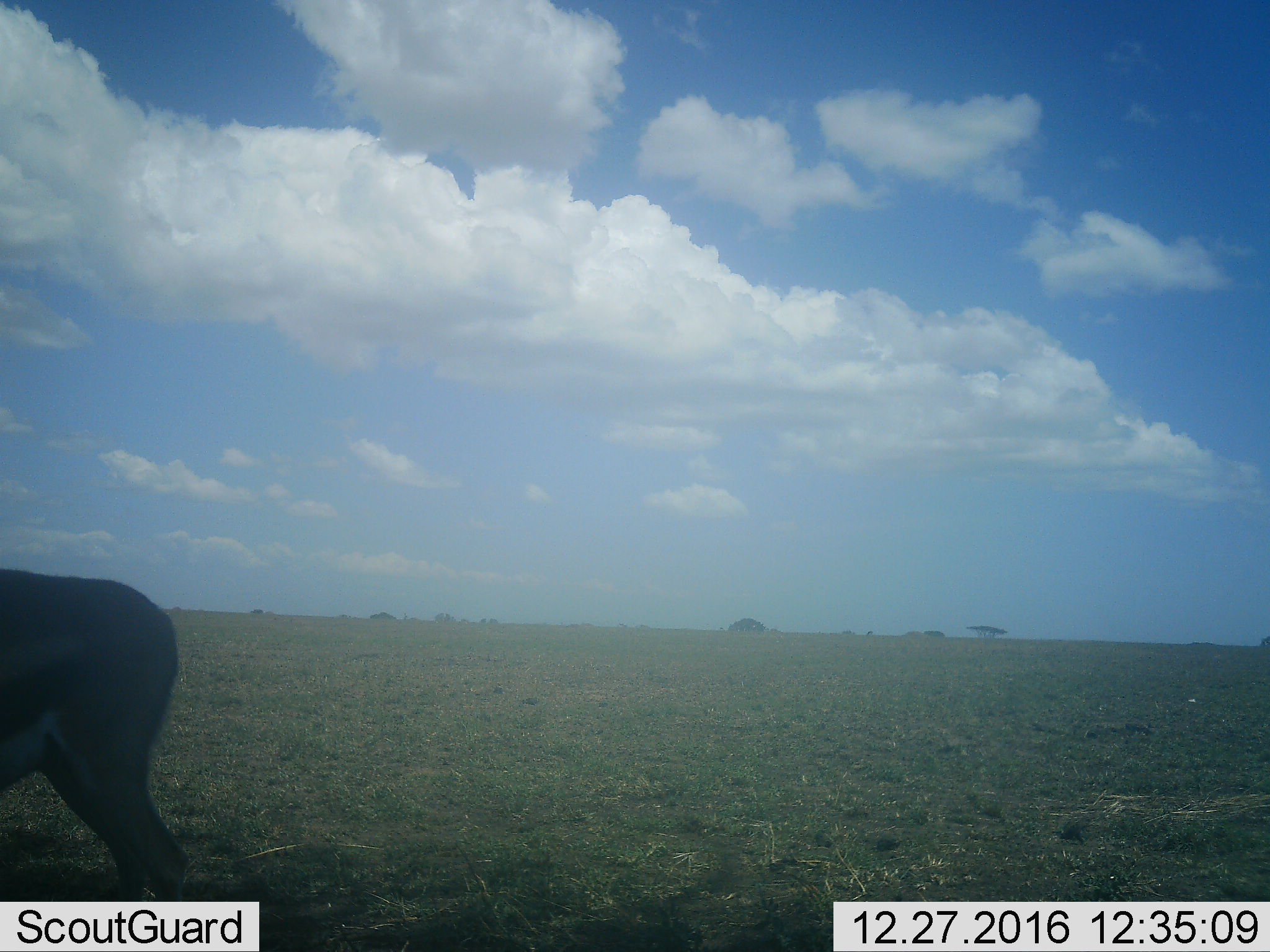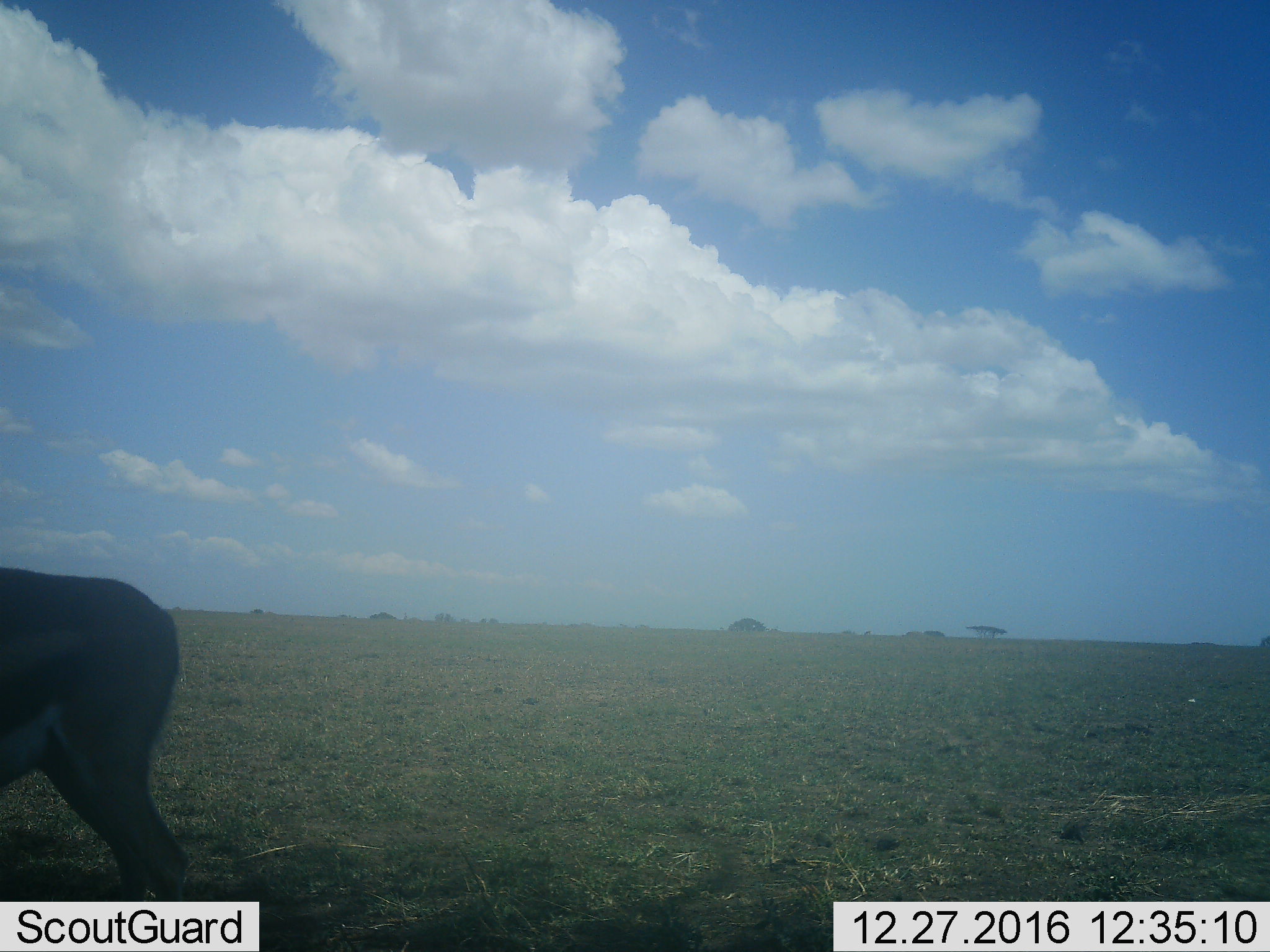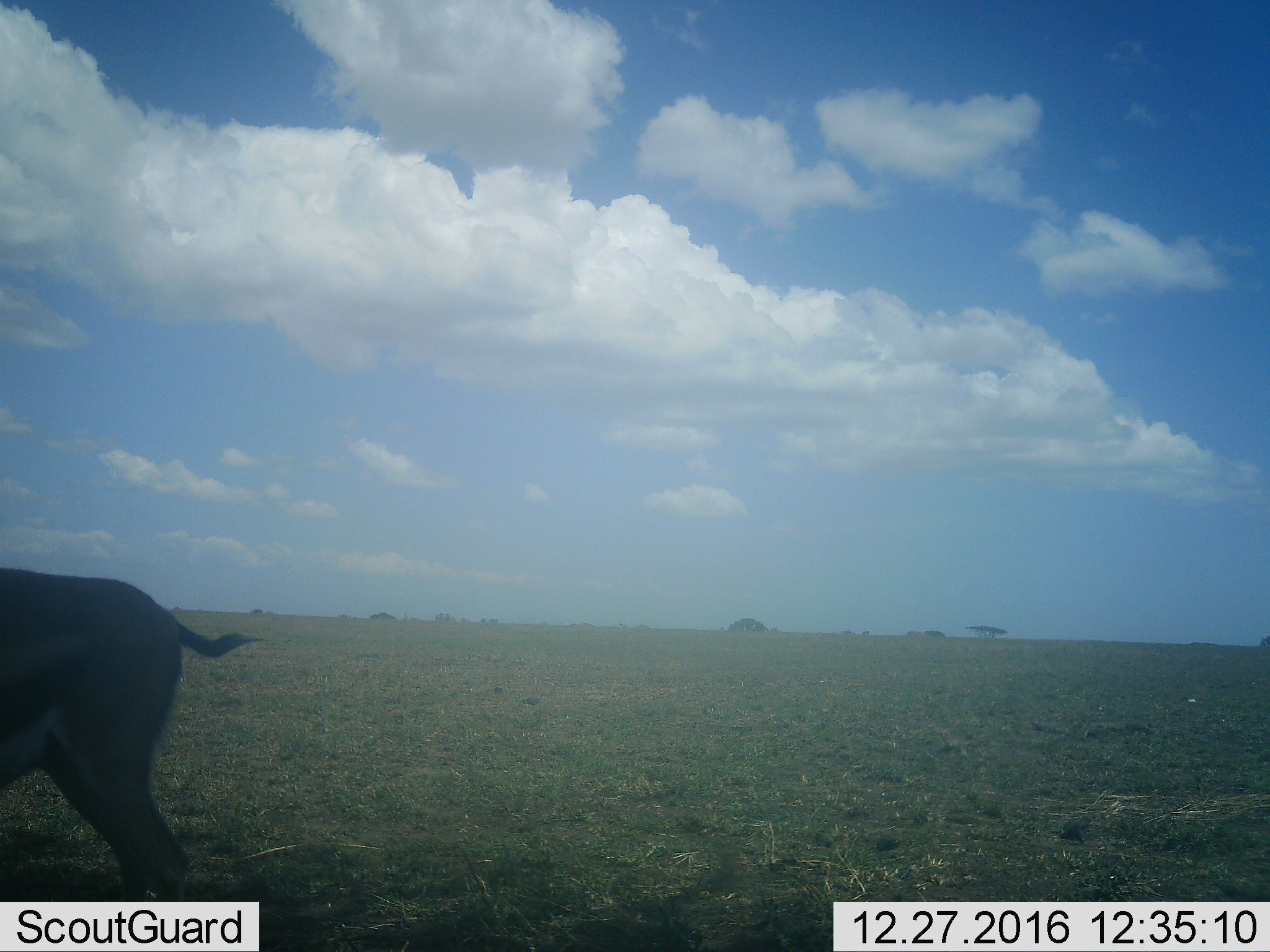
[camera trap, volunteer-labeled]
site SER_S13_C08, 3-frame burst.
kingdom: Animalia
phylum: Chordata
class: Mammalia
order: Artiodactyla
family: Bovidae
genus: Eudorcas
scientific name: Eudorcas thomsonii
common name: thomson's gazelle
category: gazellethomsons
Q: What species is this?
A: Gazellethomsons (thomson's gazelle) (Eudorcas thomsonii).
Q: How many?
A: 1.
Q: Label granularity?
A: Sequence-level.